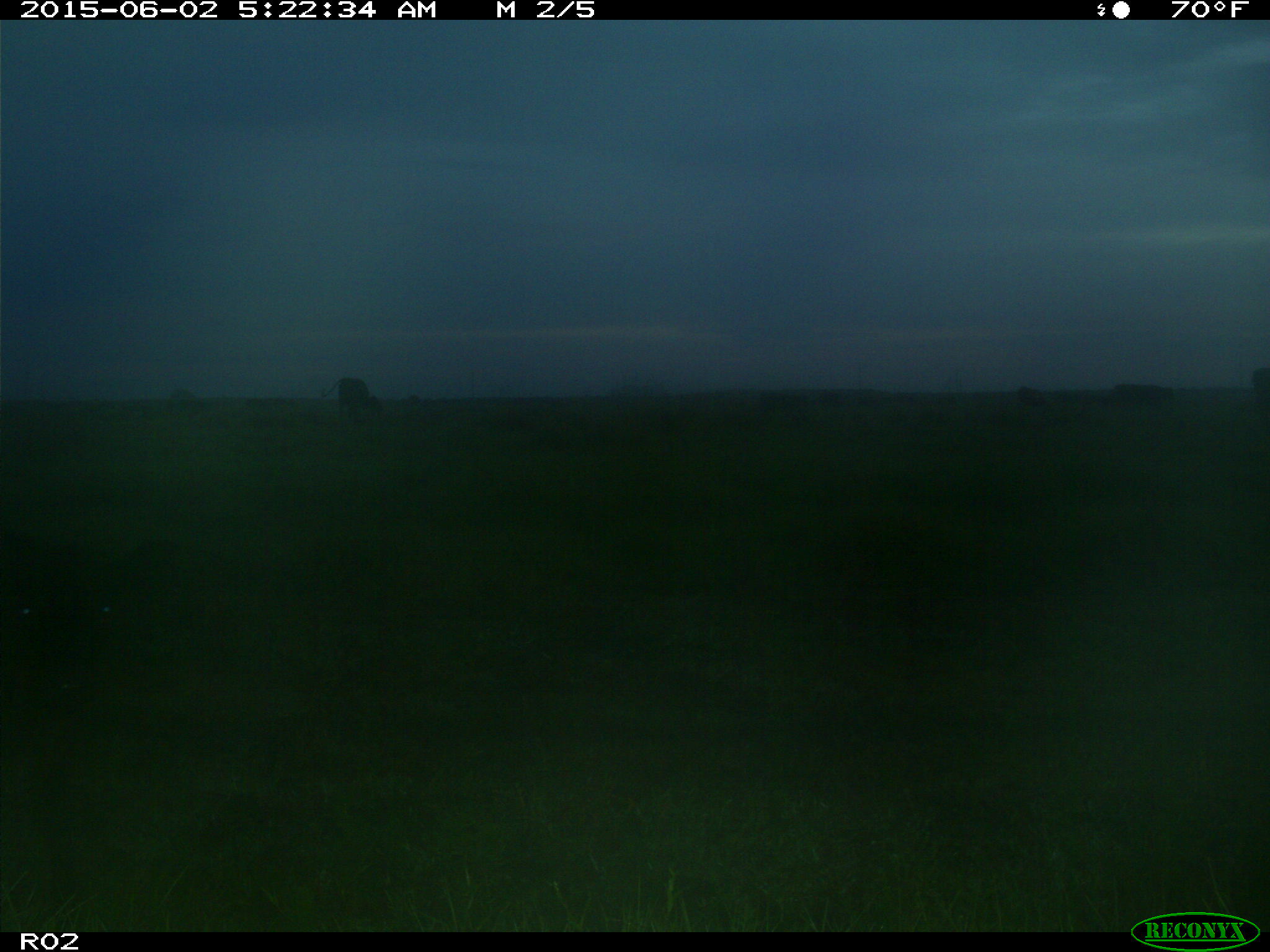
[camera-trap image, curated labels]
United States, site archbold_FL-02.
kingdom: Animalia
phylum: Chordata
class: Mammalia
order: Artiodactyla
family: Bovidae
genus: Bos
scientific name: Bos taurus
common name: domestic cow